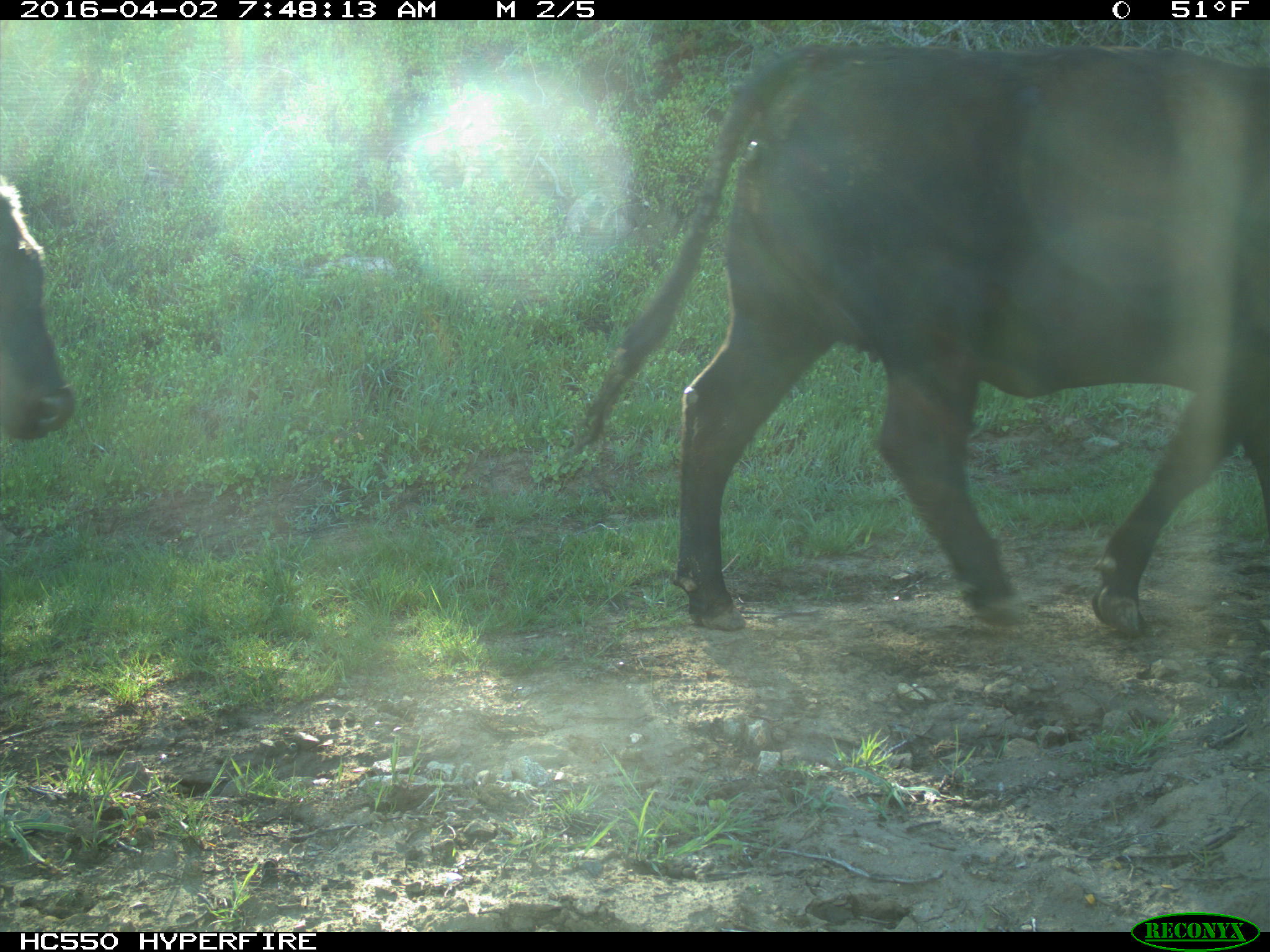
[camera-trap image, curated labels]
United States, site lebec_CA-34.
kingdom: Animalia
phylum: Chordata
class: Mammalia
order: Artiodactyla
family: Bovidae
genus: Bos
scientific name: Bos taurus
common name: domestic cow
Bos taurus (domestic cow).